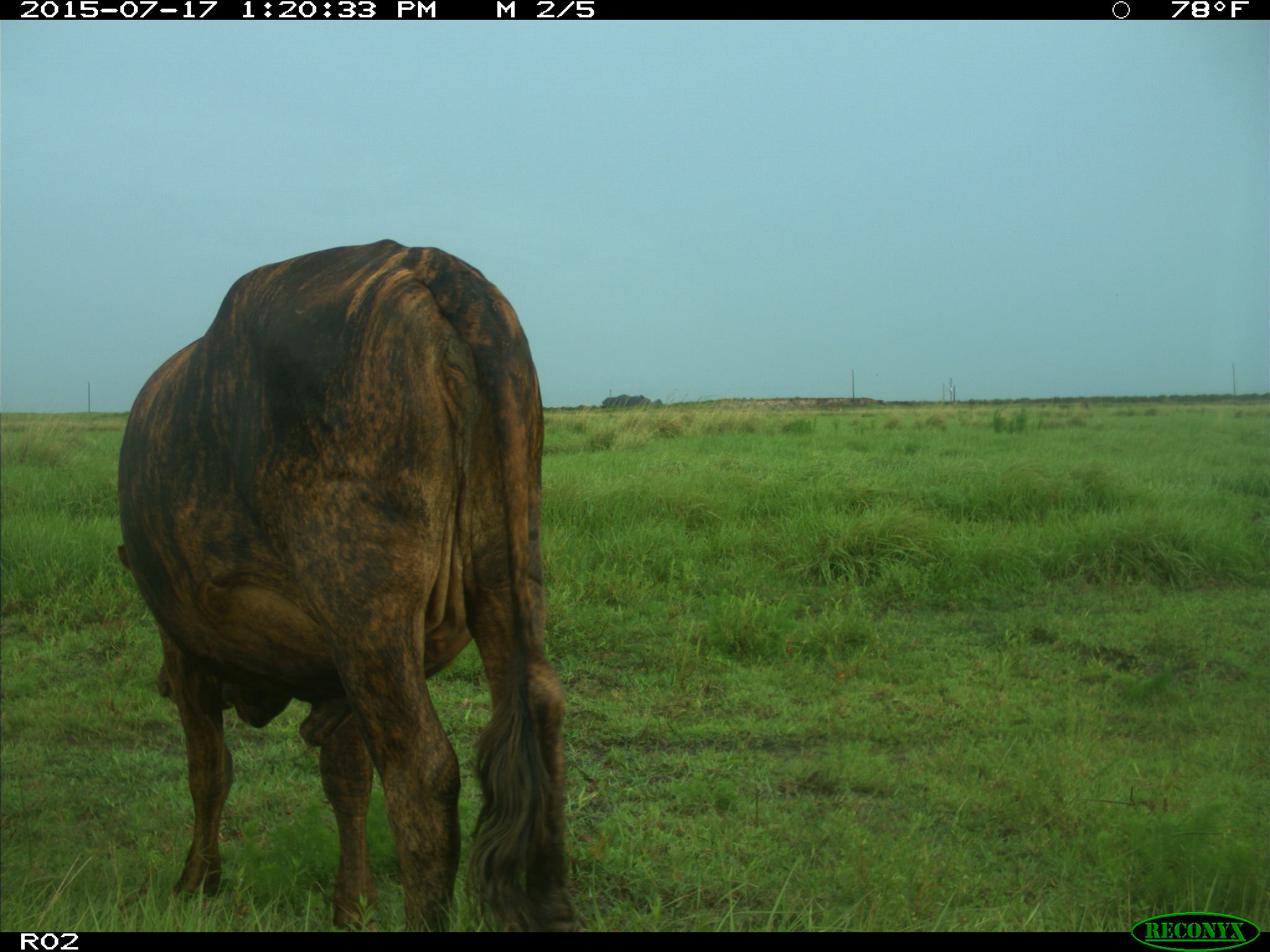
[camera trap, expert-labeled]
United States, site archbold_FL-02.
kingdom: Animalia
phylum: Chordata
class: Mammalia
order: Artiodactyla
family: Bovidae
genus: Bos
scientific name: Bos taurus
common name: domestic cow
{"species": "Bos taurus (domestic cow)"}